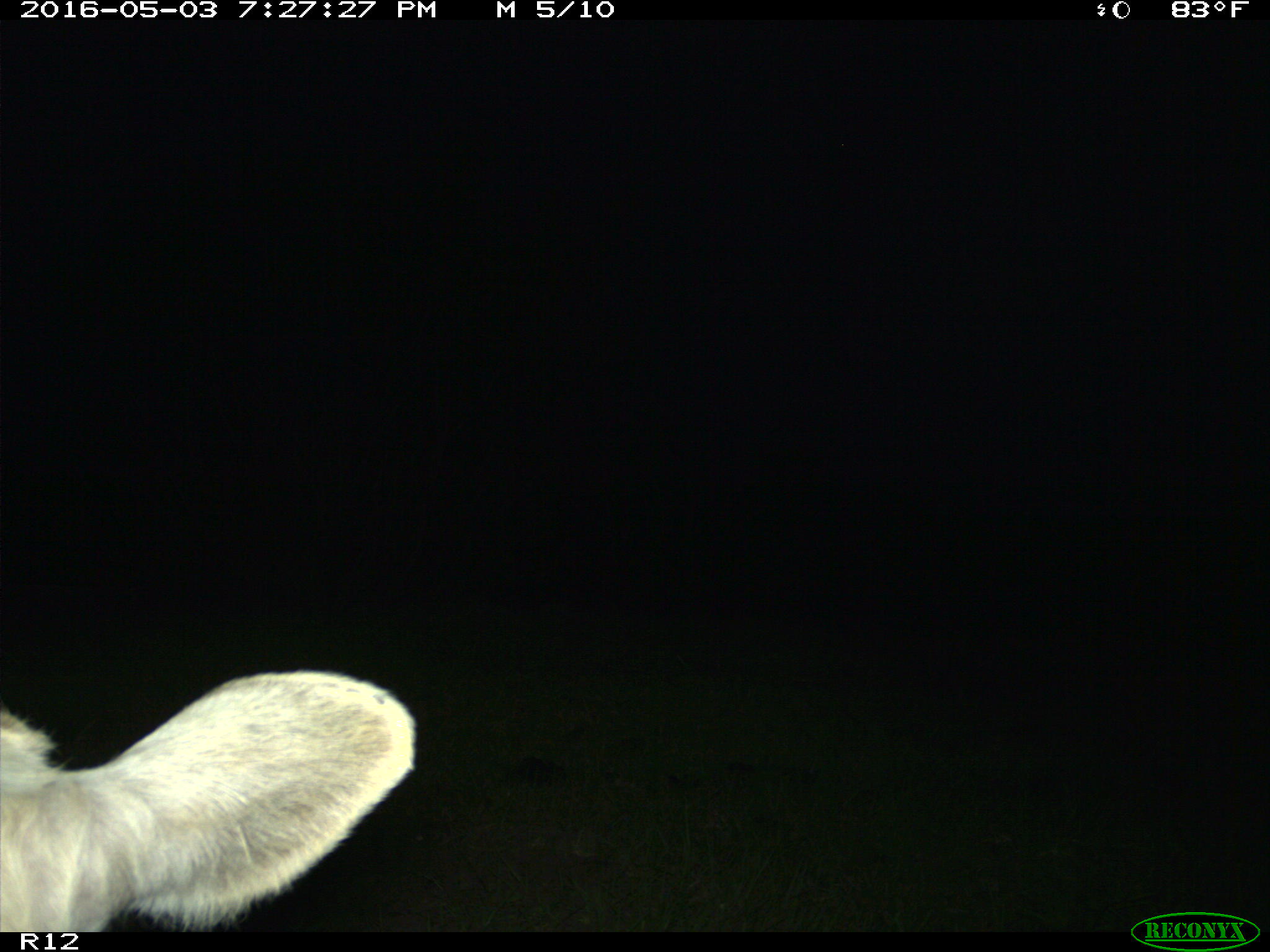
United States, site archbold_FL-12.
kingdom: Animalia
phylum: Chordata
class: Mammalia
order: Artiodactyla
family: Bovidae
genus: Bos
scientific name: Bos taurus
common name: domestic cow